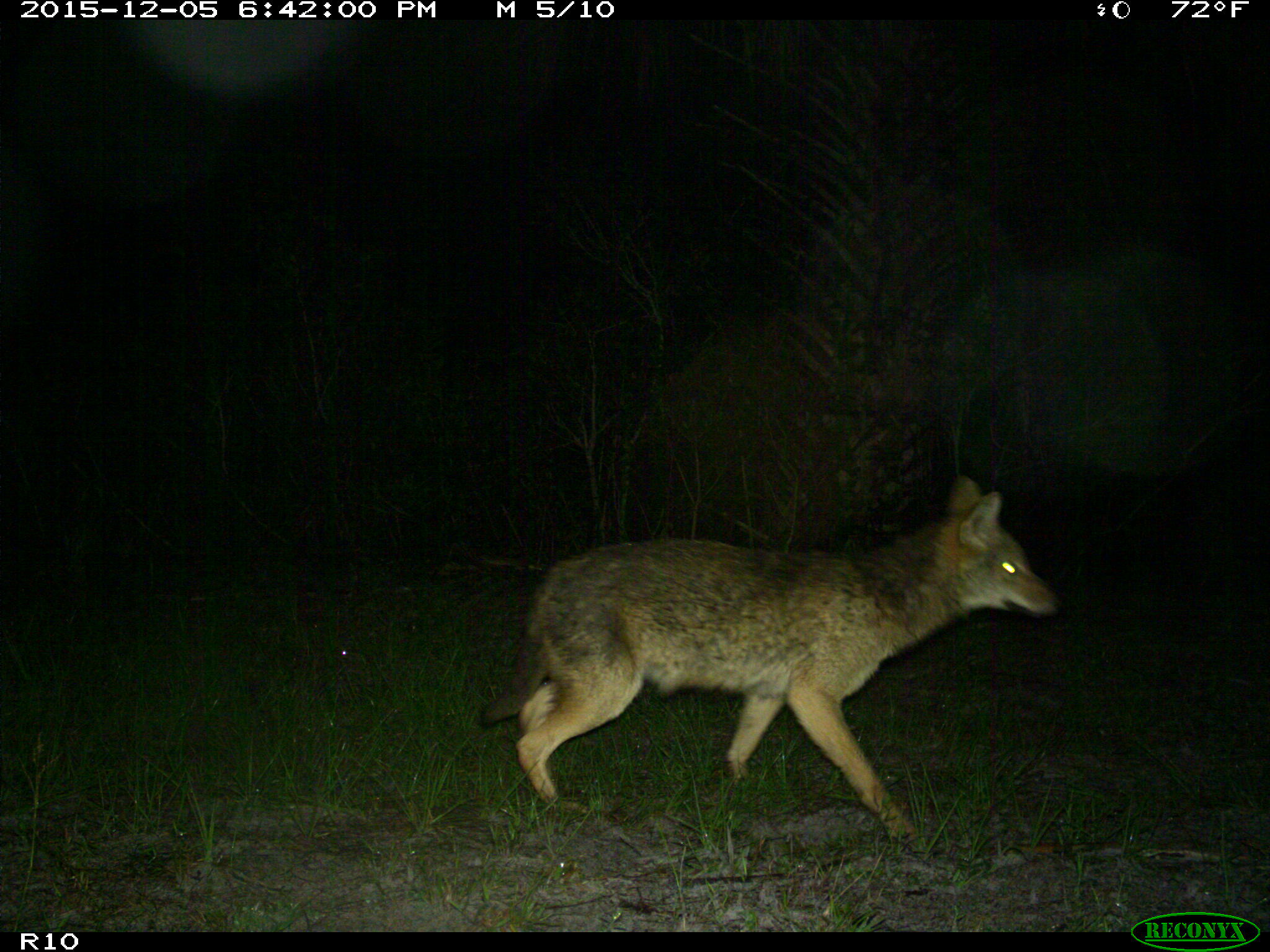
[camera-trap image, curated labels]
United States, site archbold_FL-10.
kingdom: Animalia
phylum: Chordata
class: Mammalia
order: Carnivora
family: Canidae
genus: Canis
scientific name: Canis latrans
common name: coyote